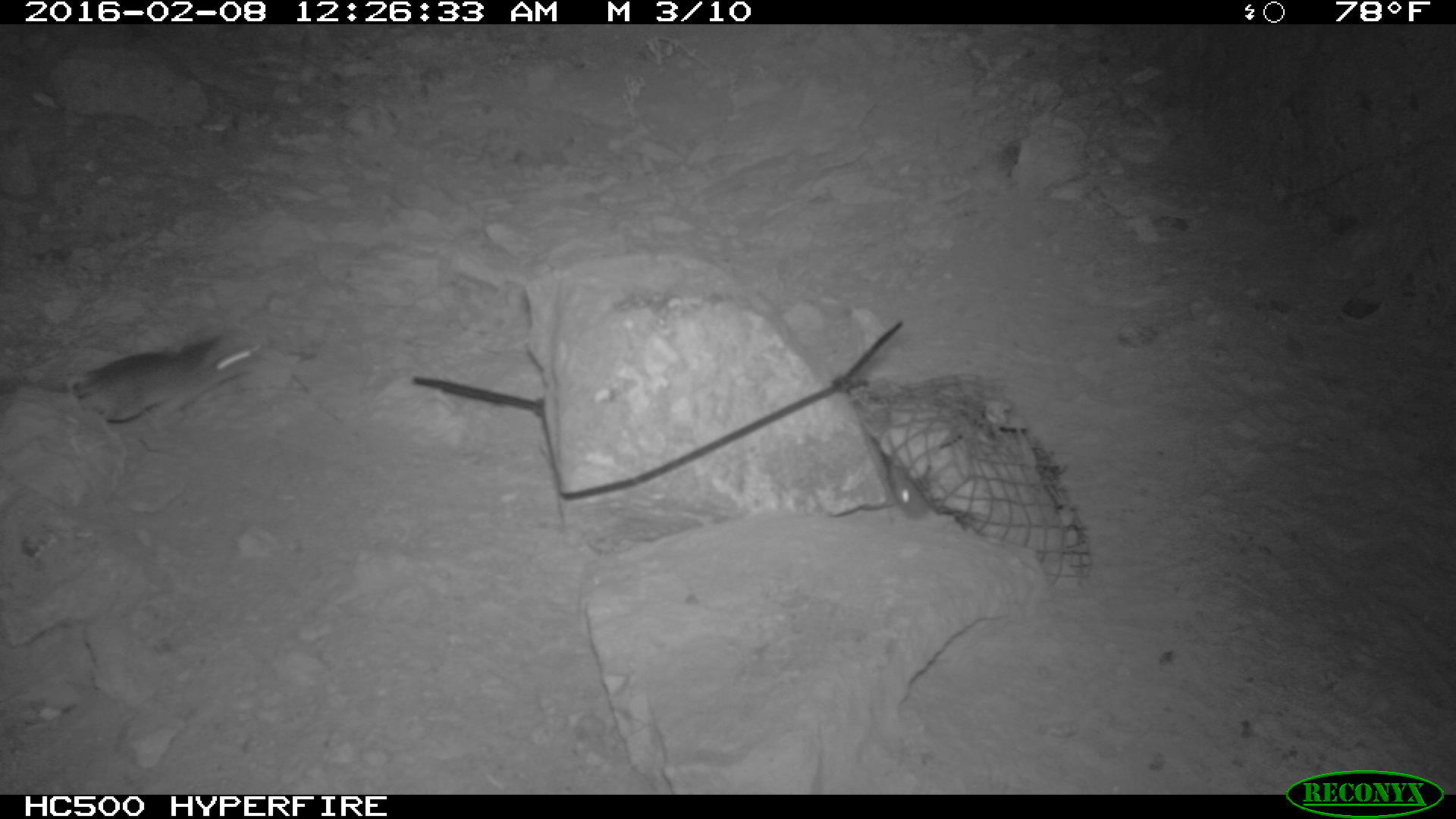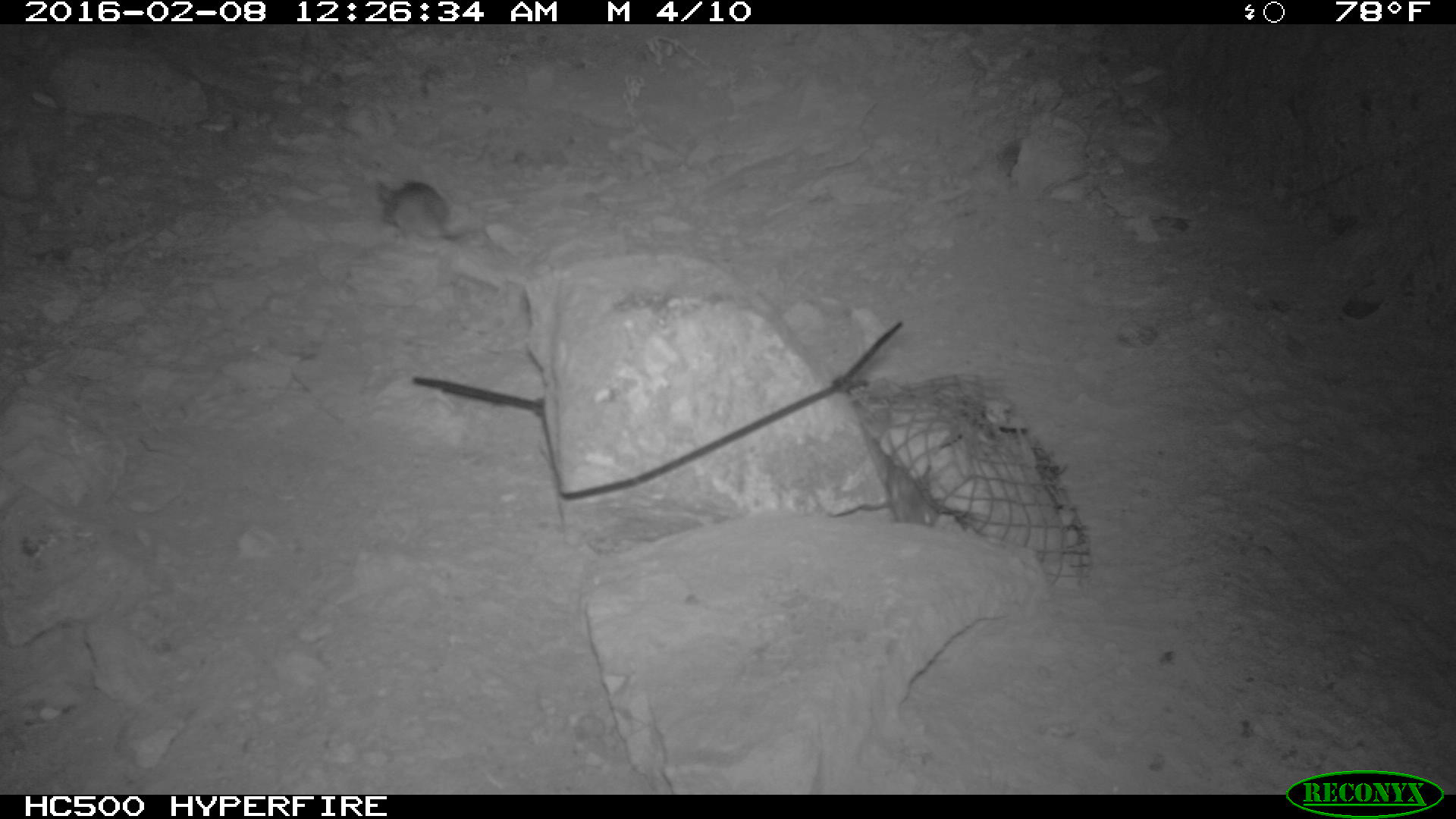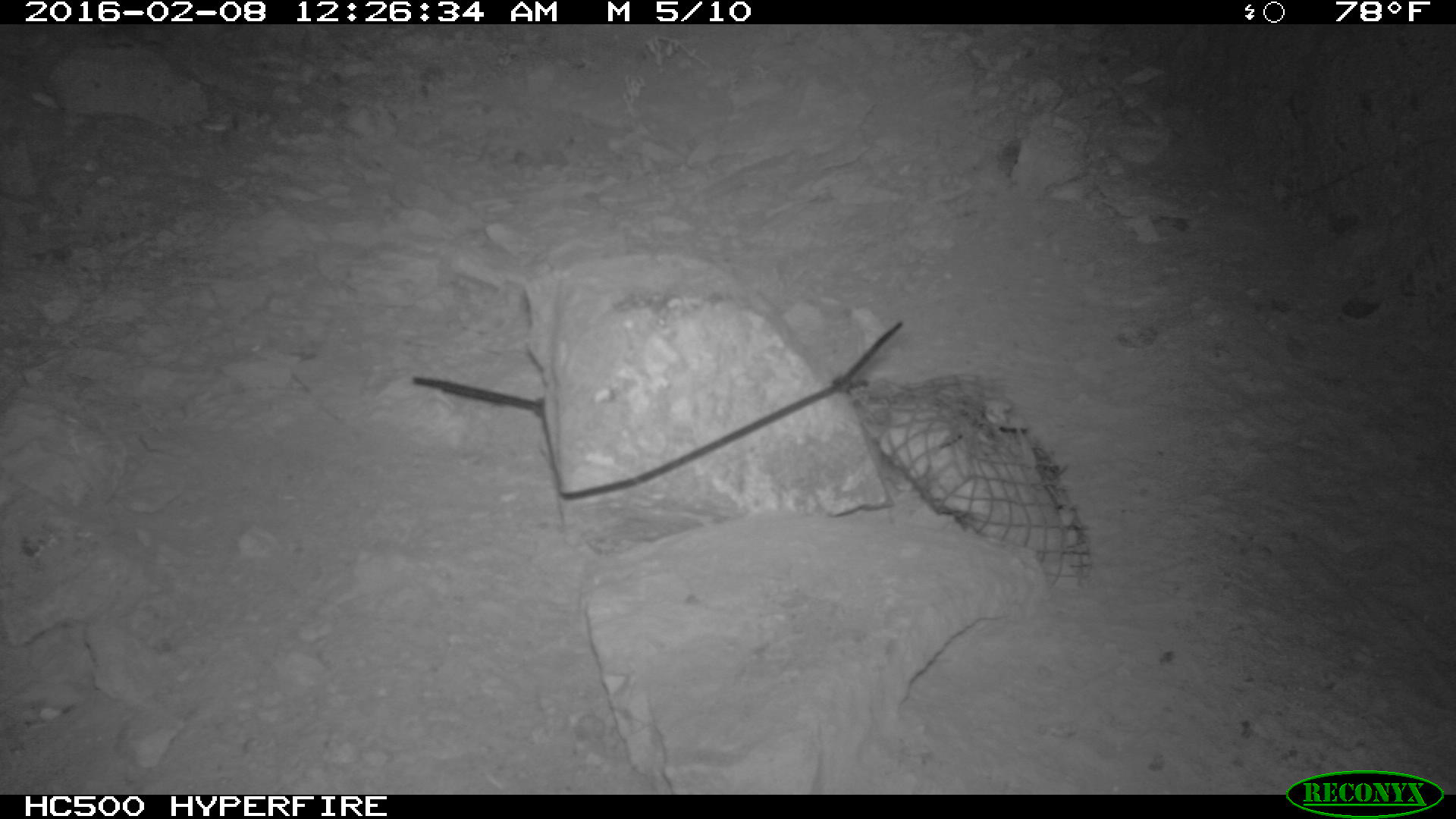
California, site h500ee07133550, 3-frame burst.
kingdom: Animalia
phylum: Chordata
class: Mammalia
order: Rodentia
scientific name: Rodentia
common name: rodent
Rodent (Rodentia).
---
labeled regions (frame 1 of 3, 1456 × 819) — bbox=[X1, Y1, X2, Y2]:
rodent: bbox=[0, 324, 266, 422]; bbox=[889, 462, 929, 519]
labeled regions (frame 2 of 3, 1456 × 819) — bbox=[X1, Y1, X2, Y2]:
rodent: bbox=[377, 180, 488, 243]; bbox=[887, 460, 937, 527]